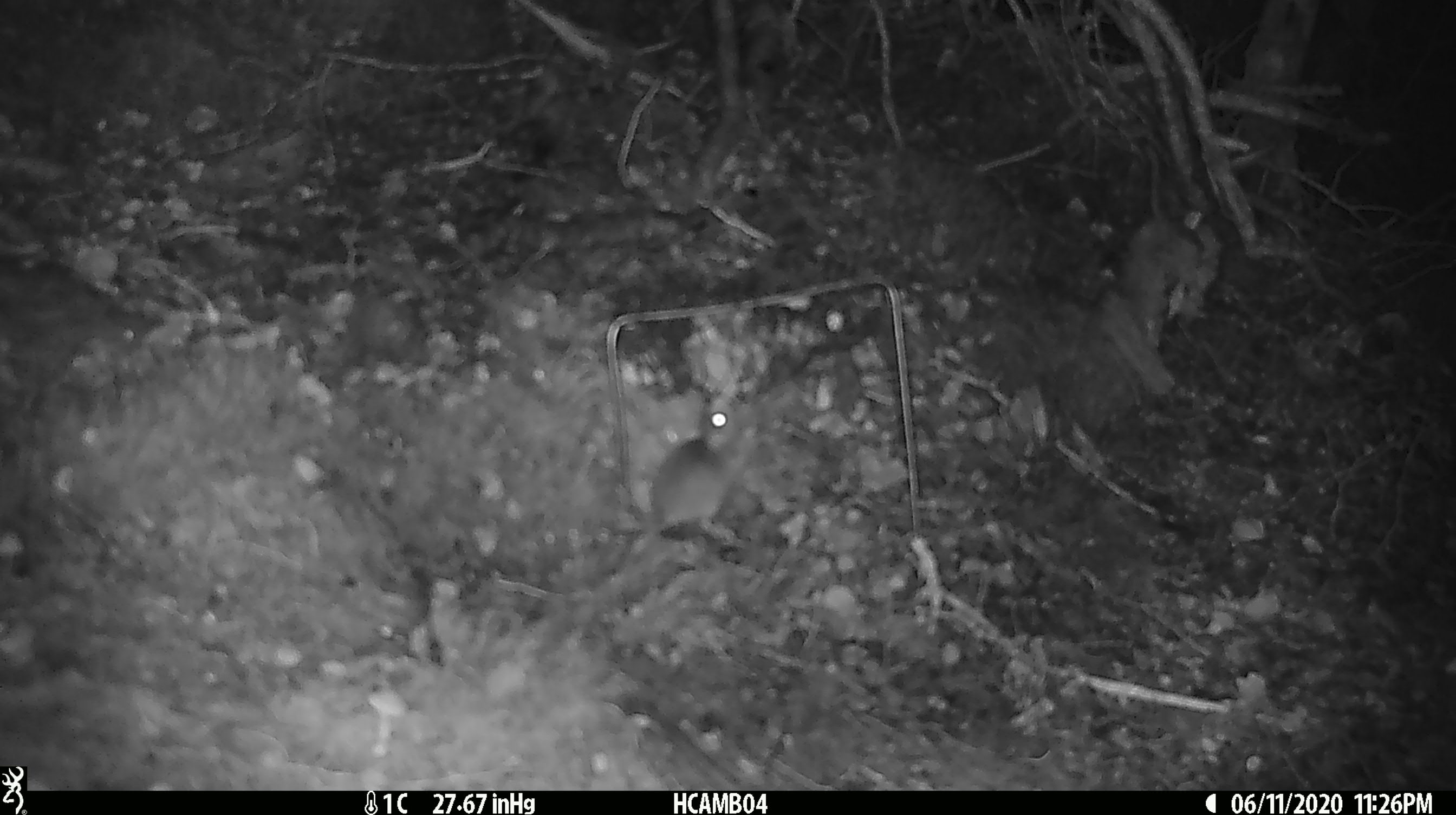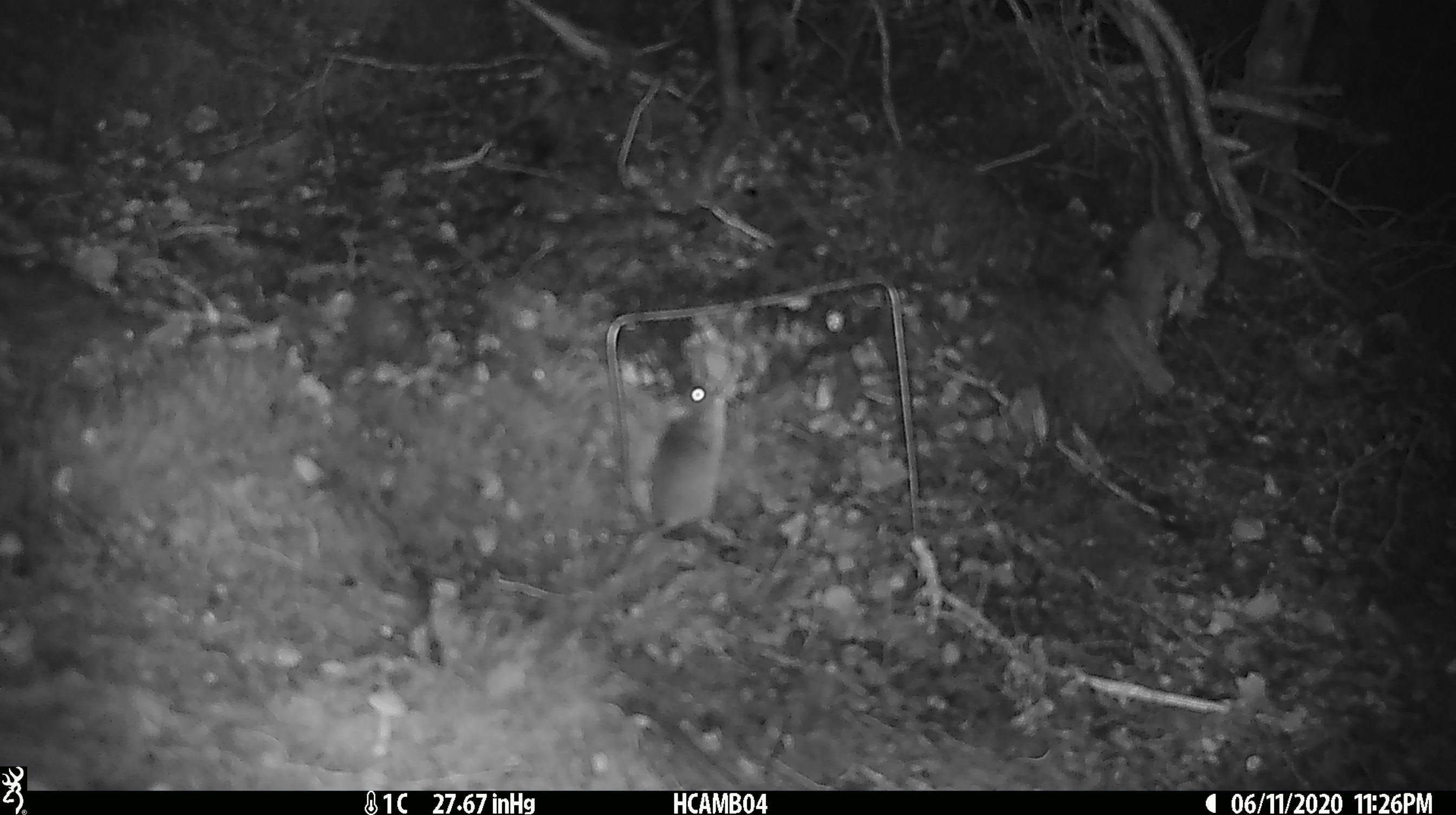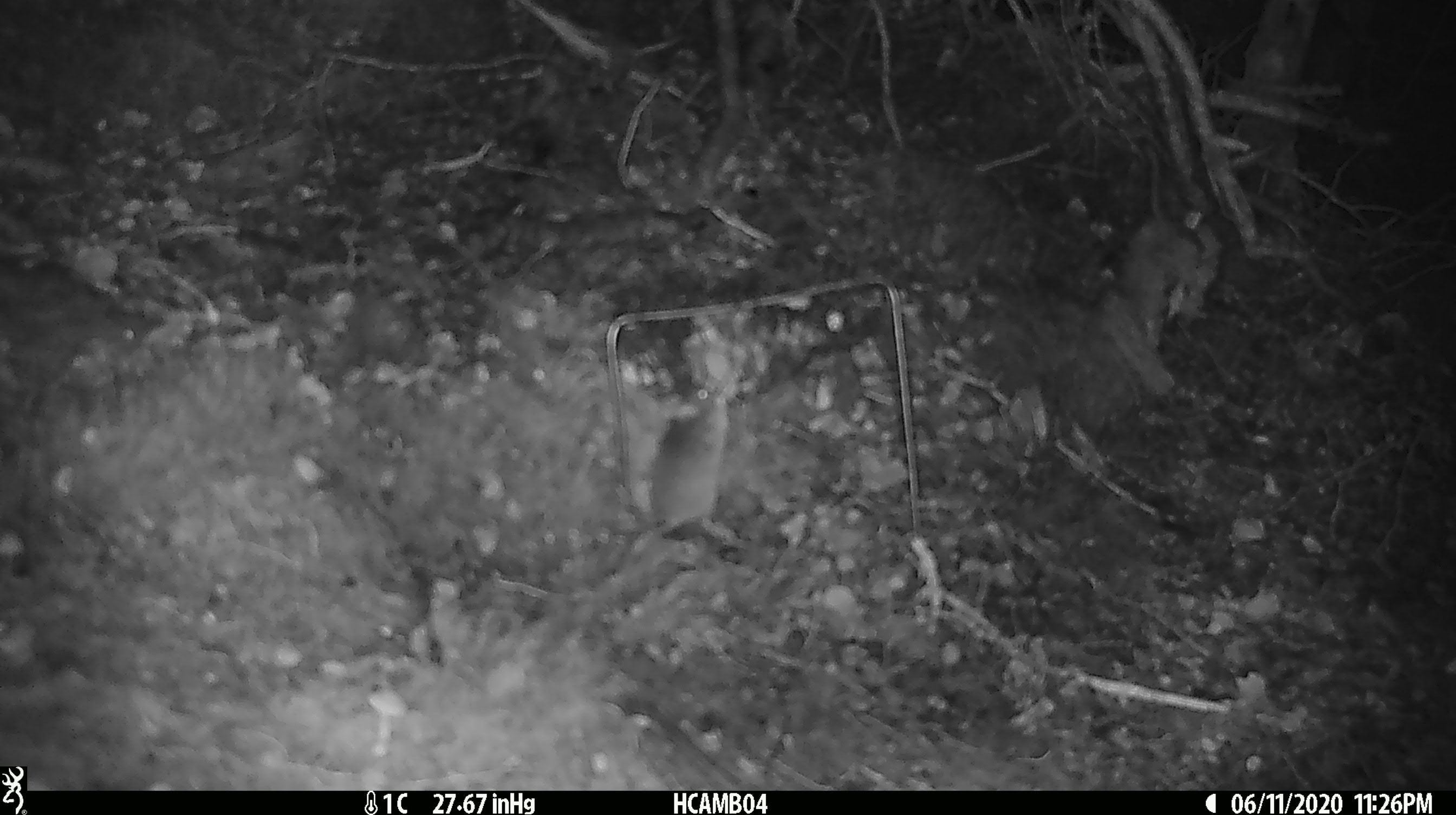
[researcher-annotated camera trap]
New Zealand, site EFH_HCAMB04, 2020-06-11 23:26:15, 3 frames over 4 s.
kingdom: Animalia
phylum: Chordata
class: Mammalia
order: Rodentia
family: Muridae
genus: Mus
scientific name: Mus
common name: mouse